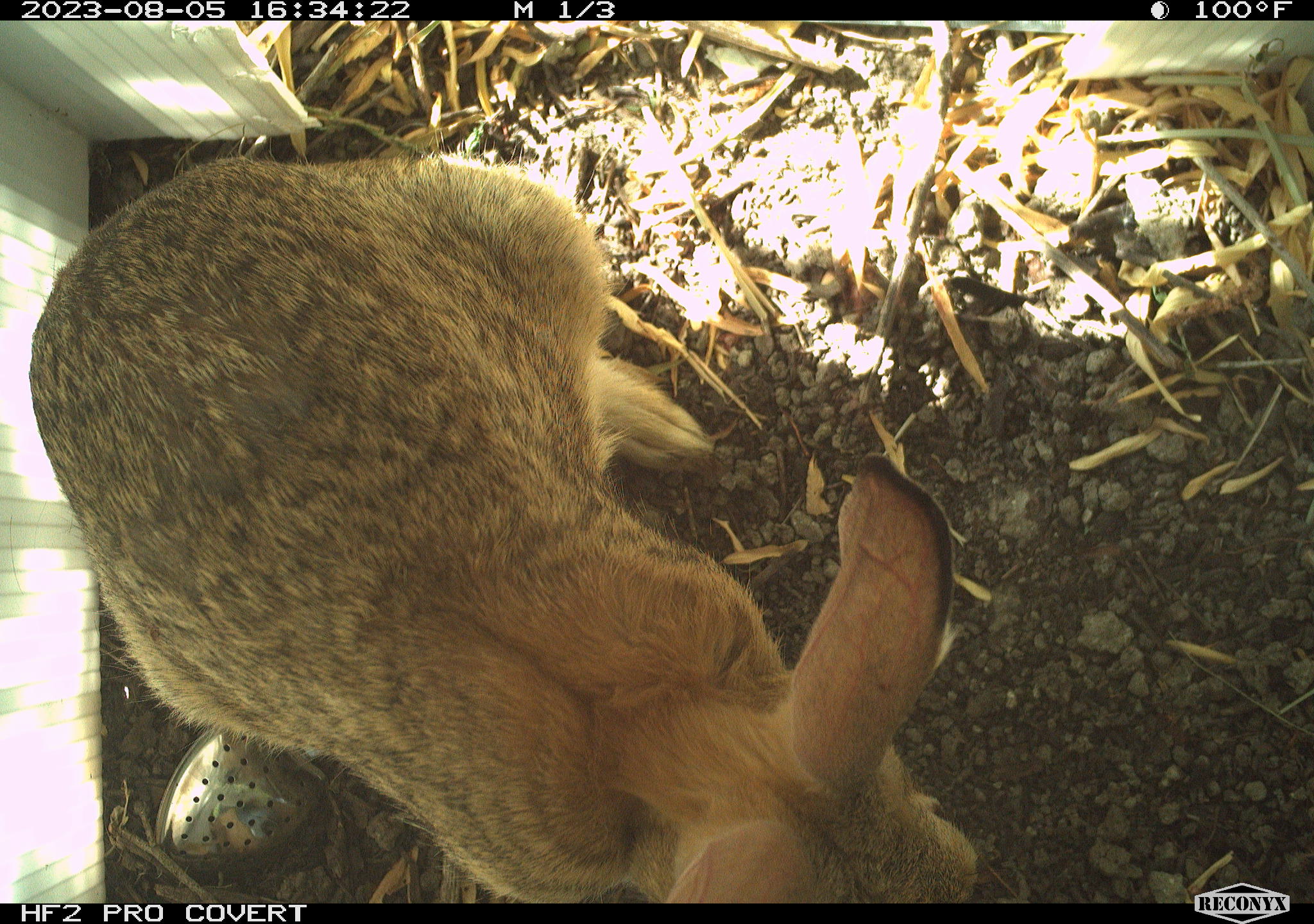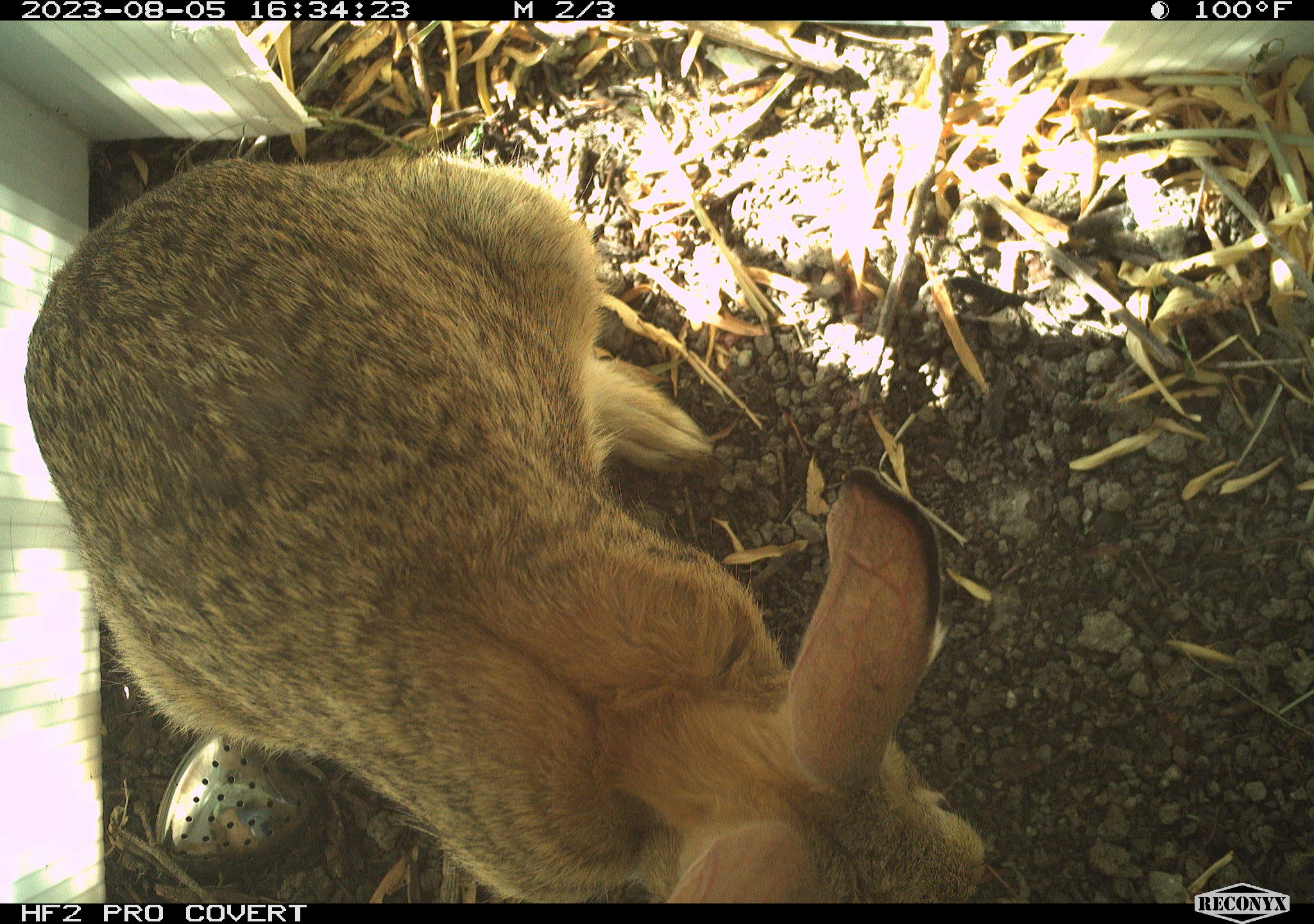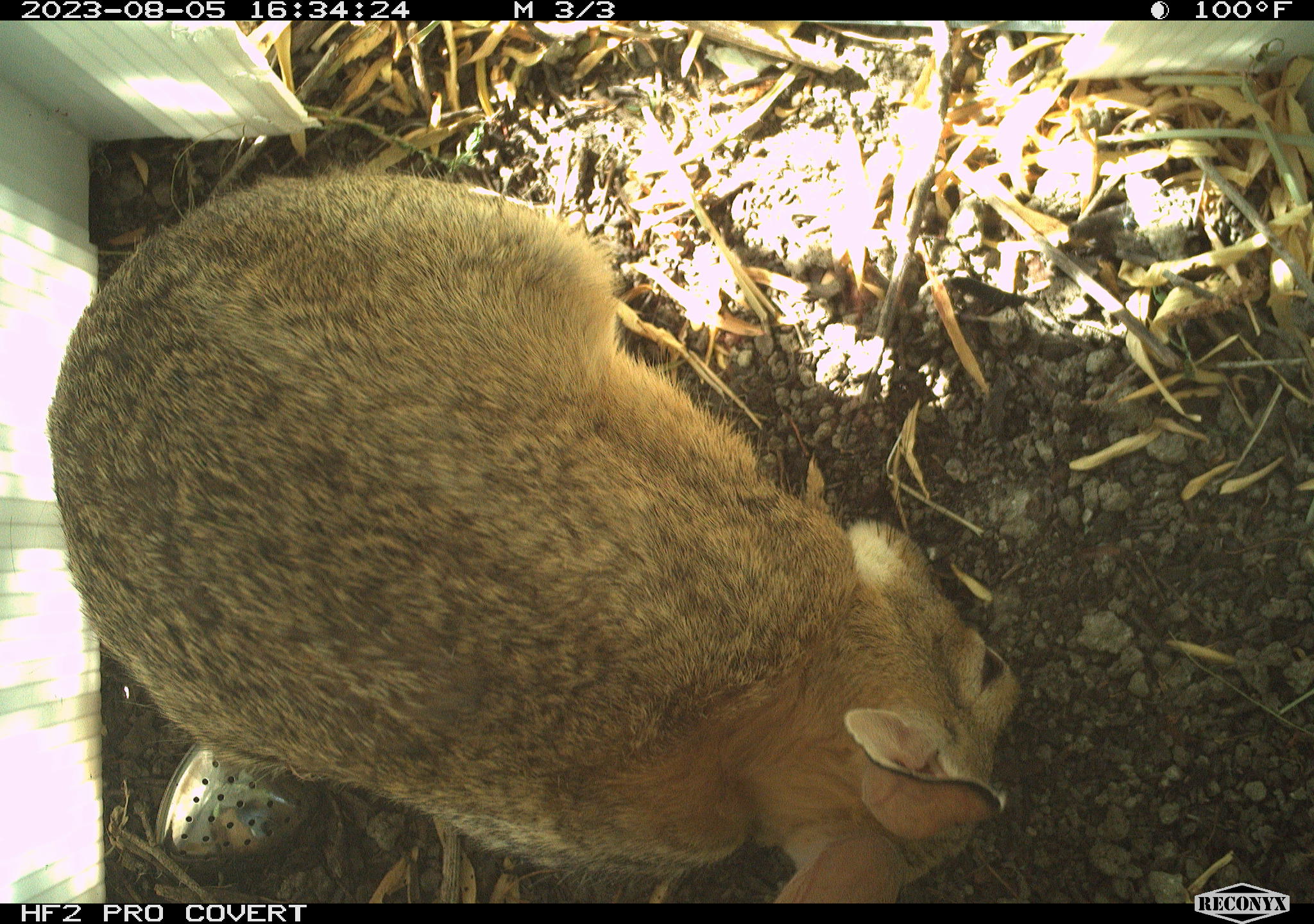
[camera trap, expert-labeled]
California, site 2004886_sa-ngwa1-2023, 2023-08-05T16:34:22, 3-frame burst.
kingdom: Animalia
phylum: Chordata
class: Mammalia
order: Lagomorpha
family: Leporidae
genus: Sylvilagus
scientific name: Sylvilagus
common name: cottontail rabbits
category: sylvilagus species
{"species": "sylvilagus species (cottontail rabbits) (Sylvilagus)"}